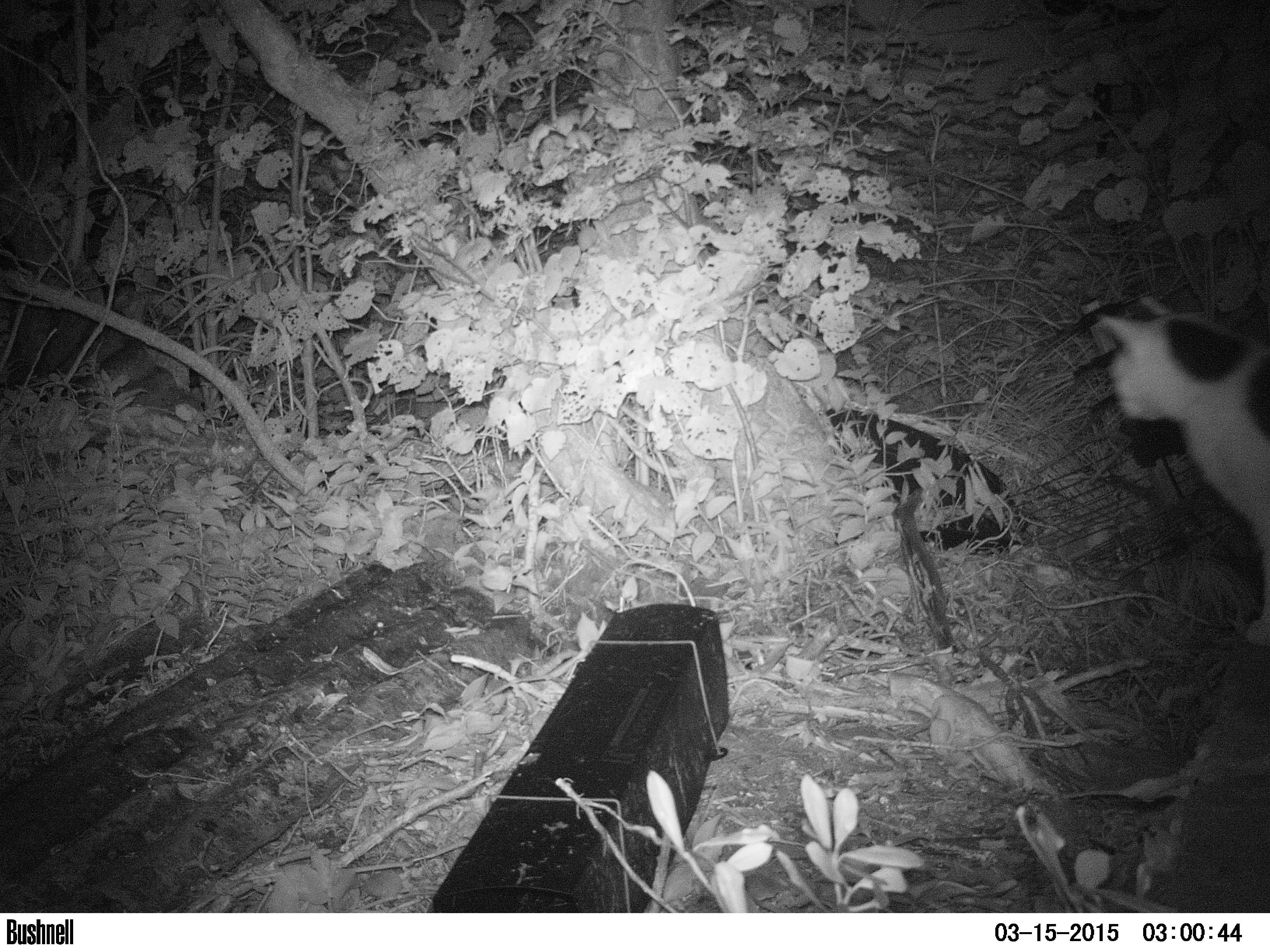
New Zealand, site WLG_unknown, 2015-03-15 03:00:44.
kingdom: Animalia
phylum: Chordata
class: Mammalia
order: Carnivora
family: Felidae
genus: Felis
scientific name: Felis catus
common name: domestic cat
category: cat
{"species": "cat (domestic cat) (Felis catus)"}